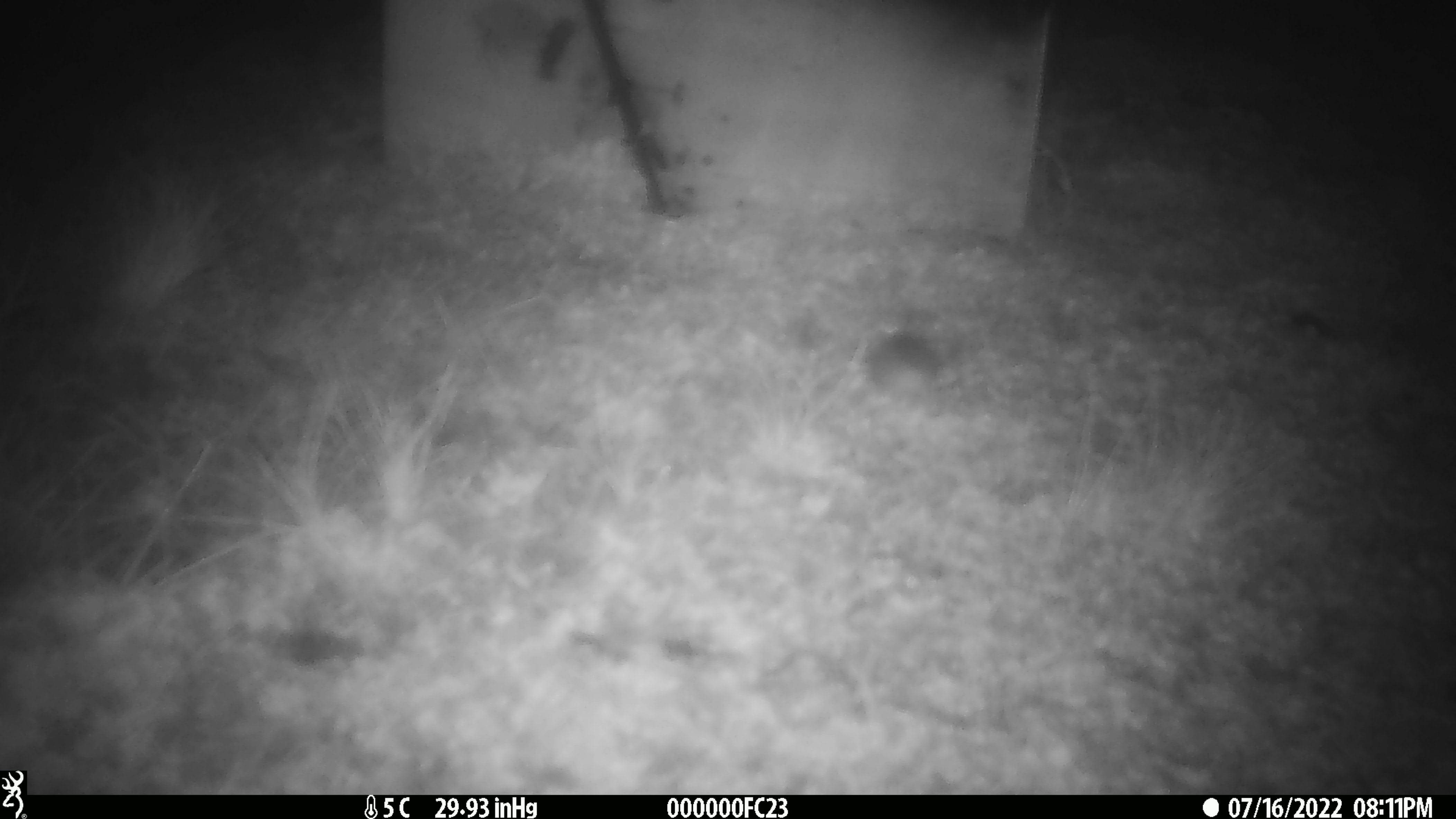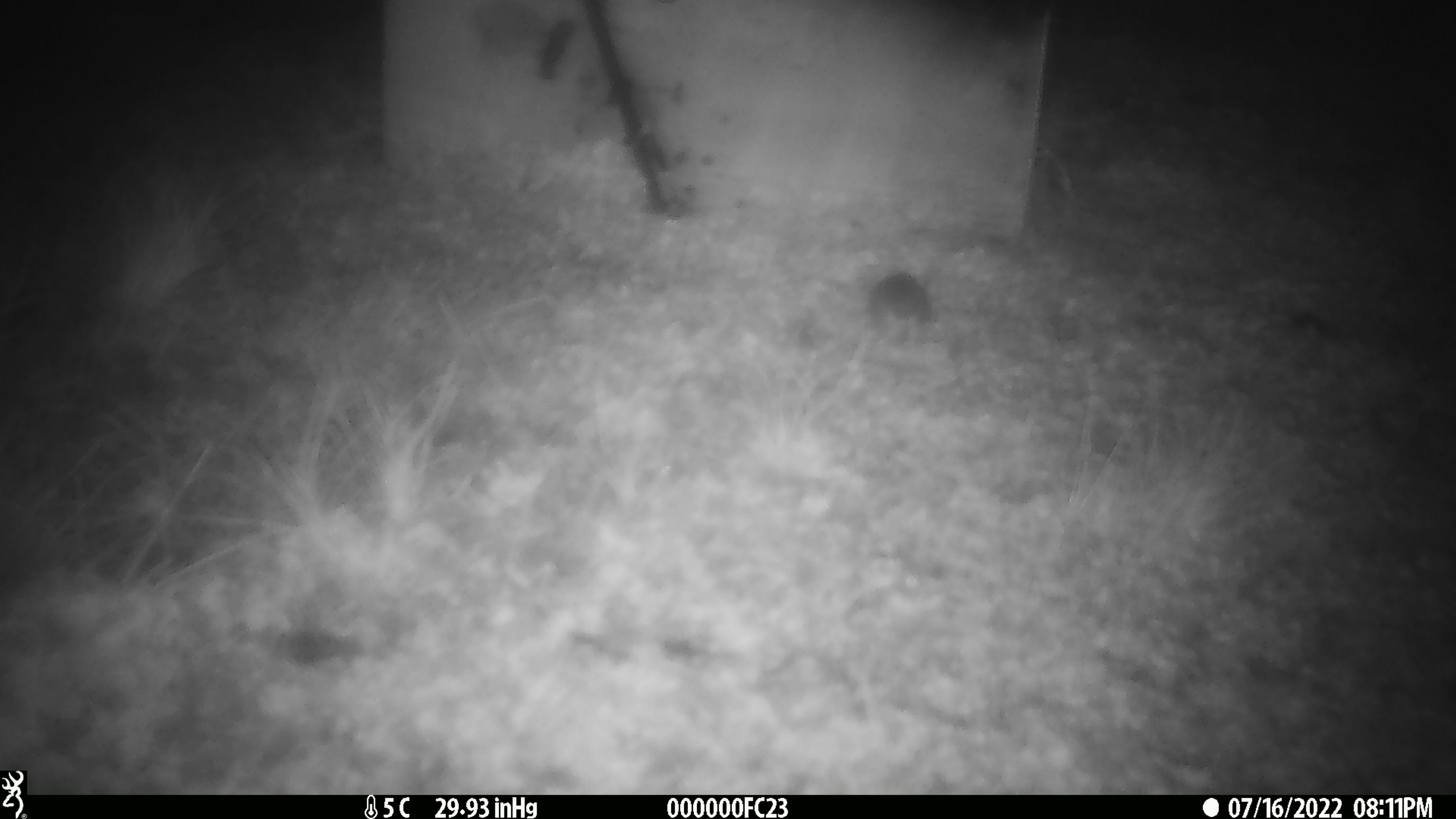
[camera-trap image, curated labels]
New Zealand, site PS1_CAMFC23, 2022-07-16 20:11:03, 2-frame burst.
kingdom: Animalia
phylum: Chordata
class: Mammalia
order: Rodentia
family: Muridae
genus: Mus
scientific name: Mus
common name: mouse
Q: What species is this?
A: Mouse (Mus).